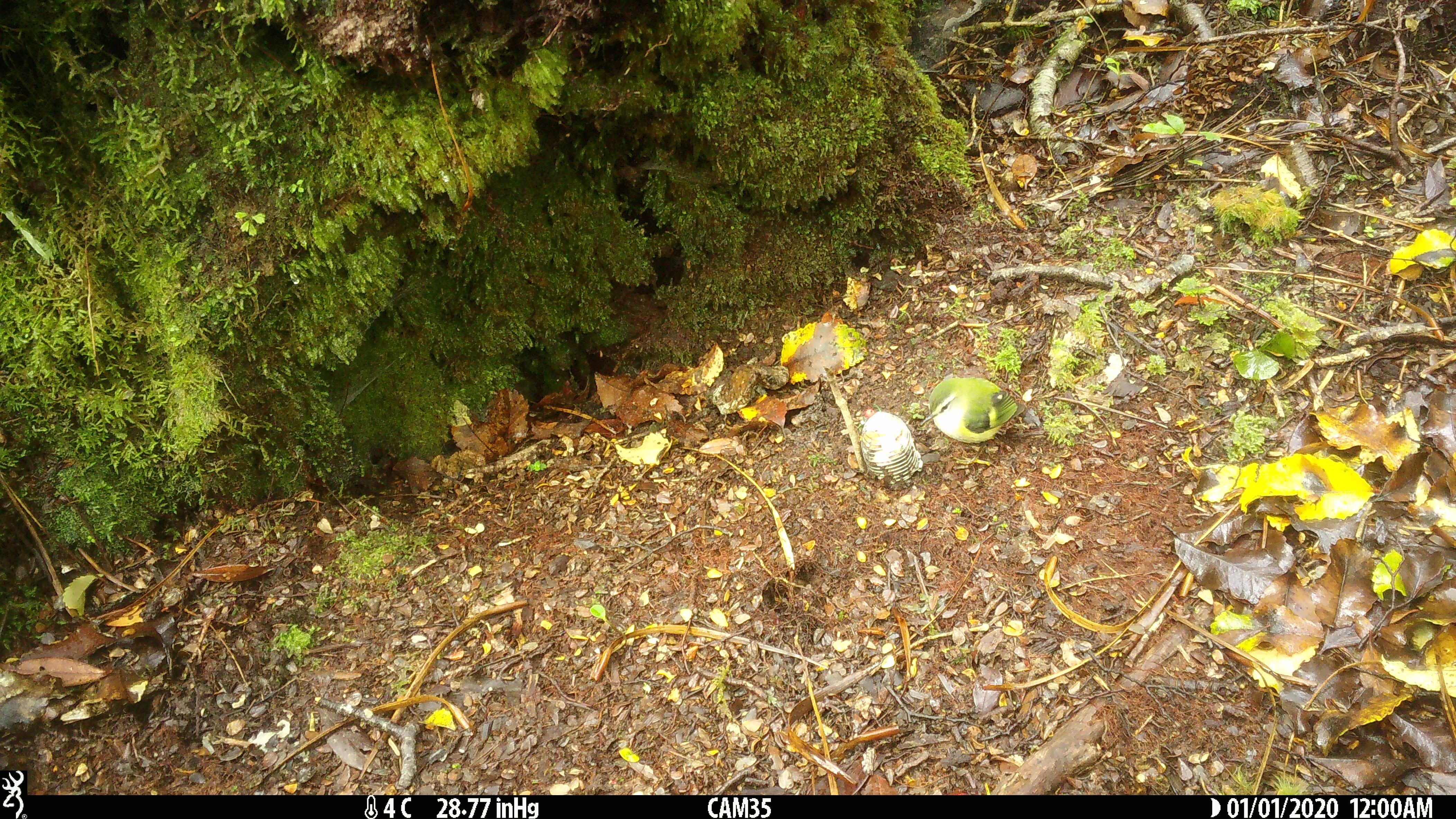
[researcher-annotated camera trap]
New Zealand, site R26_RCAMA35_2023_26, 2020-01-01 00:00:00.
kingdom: Animalia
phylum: Chordata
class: Aves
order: Passeriformes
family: Acanthisittidae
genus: Acanthisitta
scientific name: Acanthisitta chloris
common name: rifleman